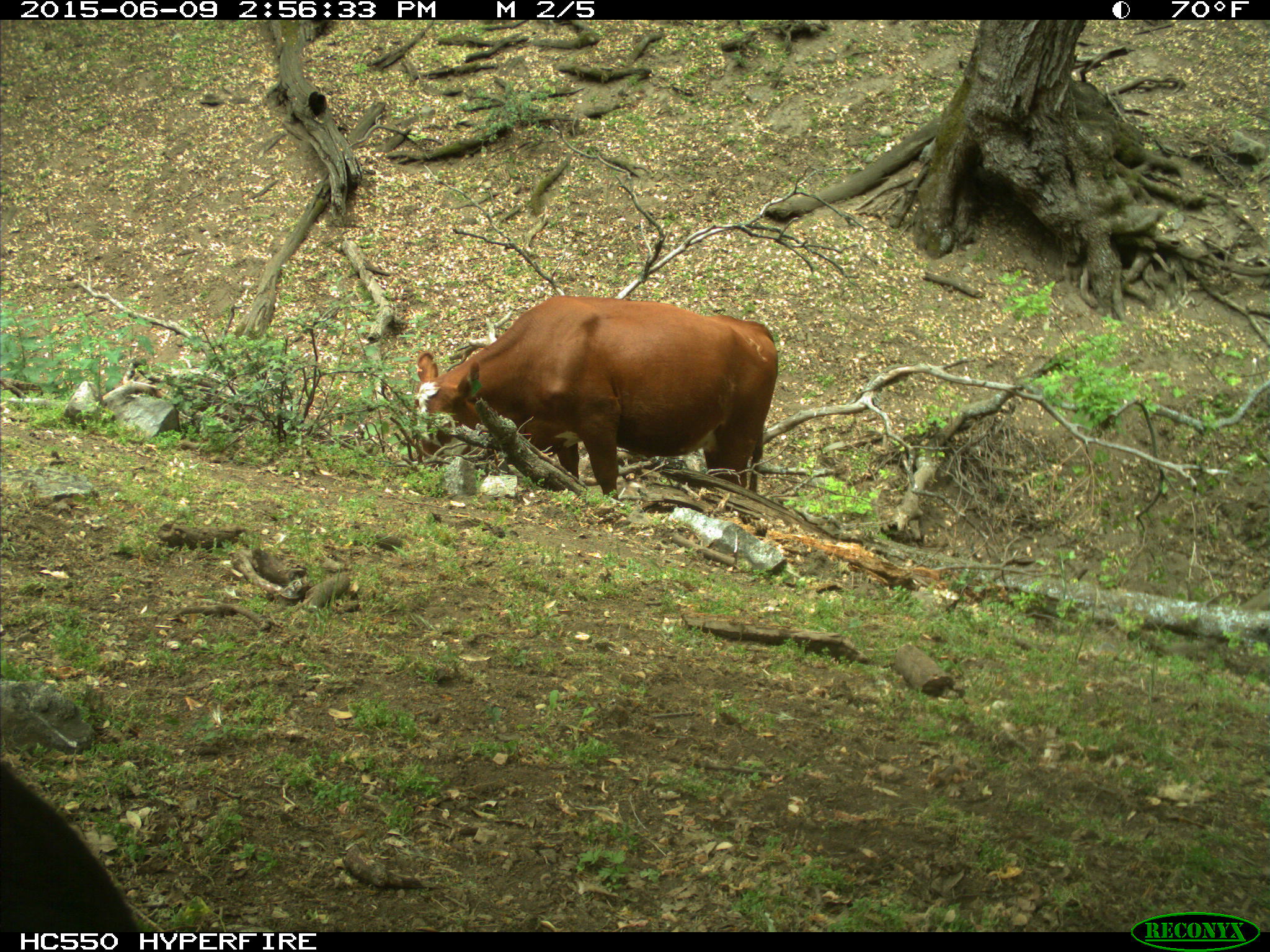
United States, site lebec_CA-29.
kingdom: Animalia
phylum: Chordata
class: Mammalia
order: Artiodactyla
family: Bovidae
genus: Bos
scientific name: Bos taurus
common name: domestic cow